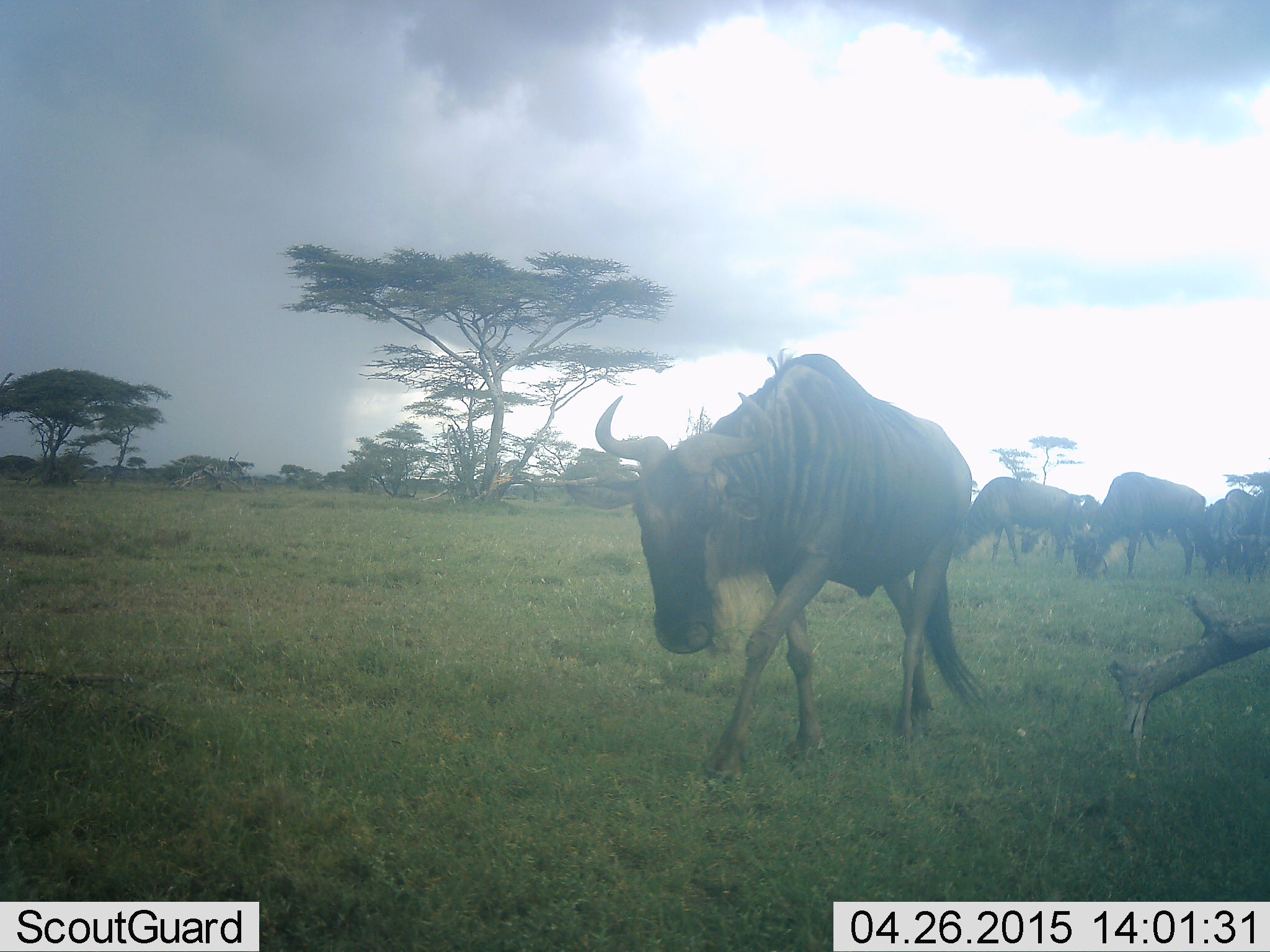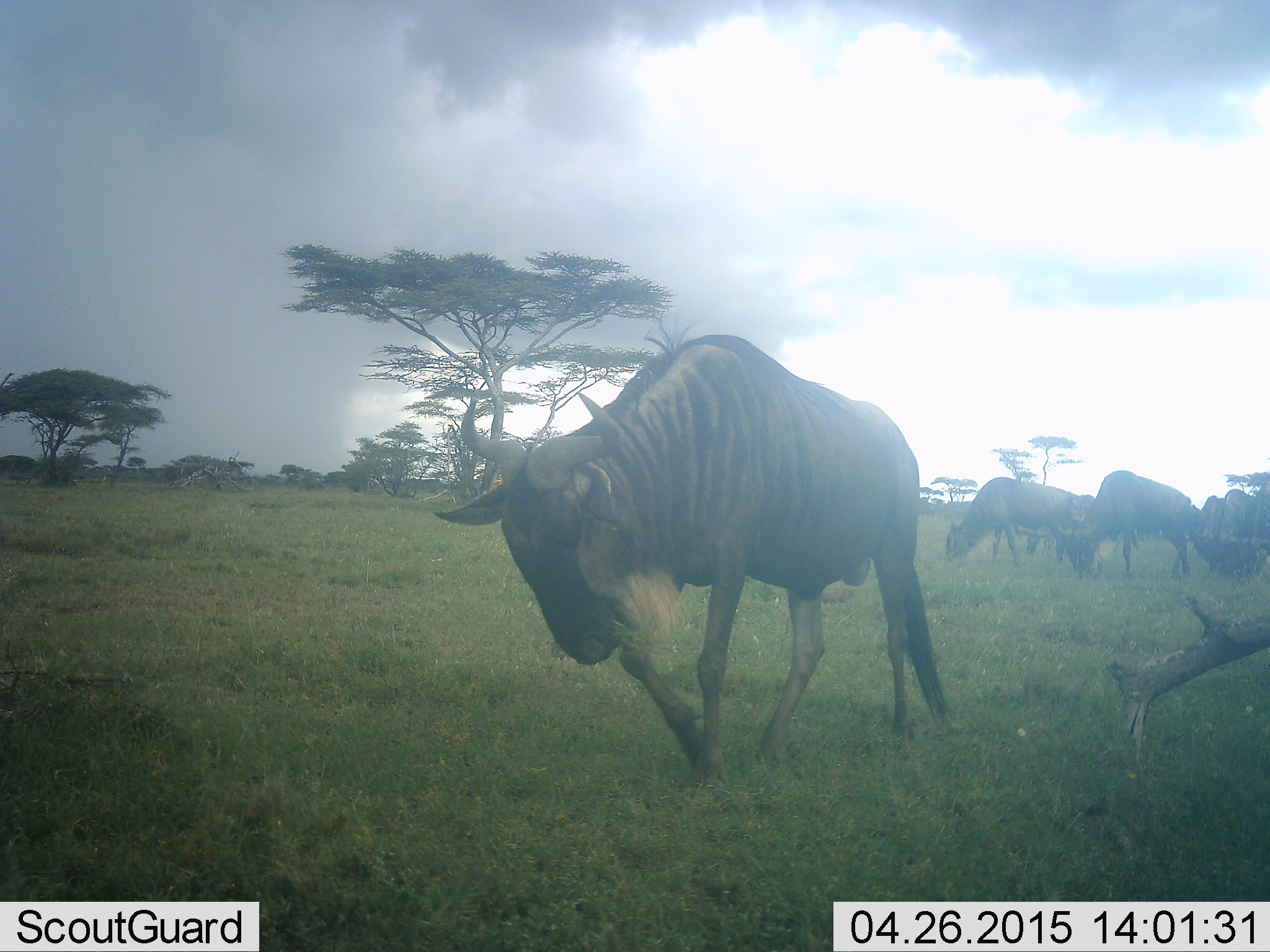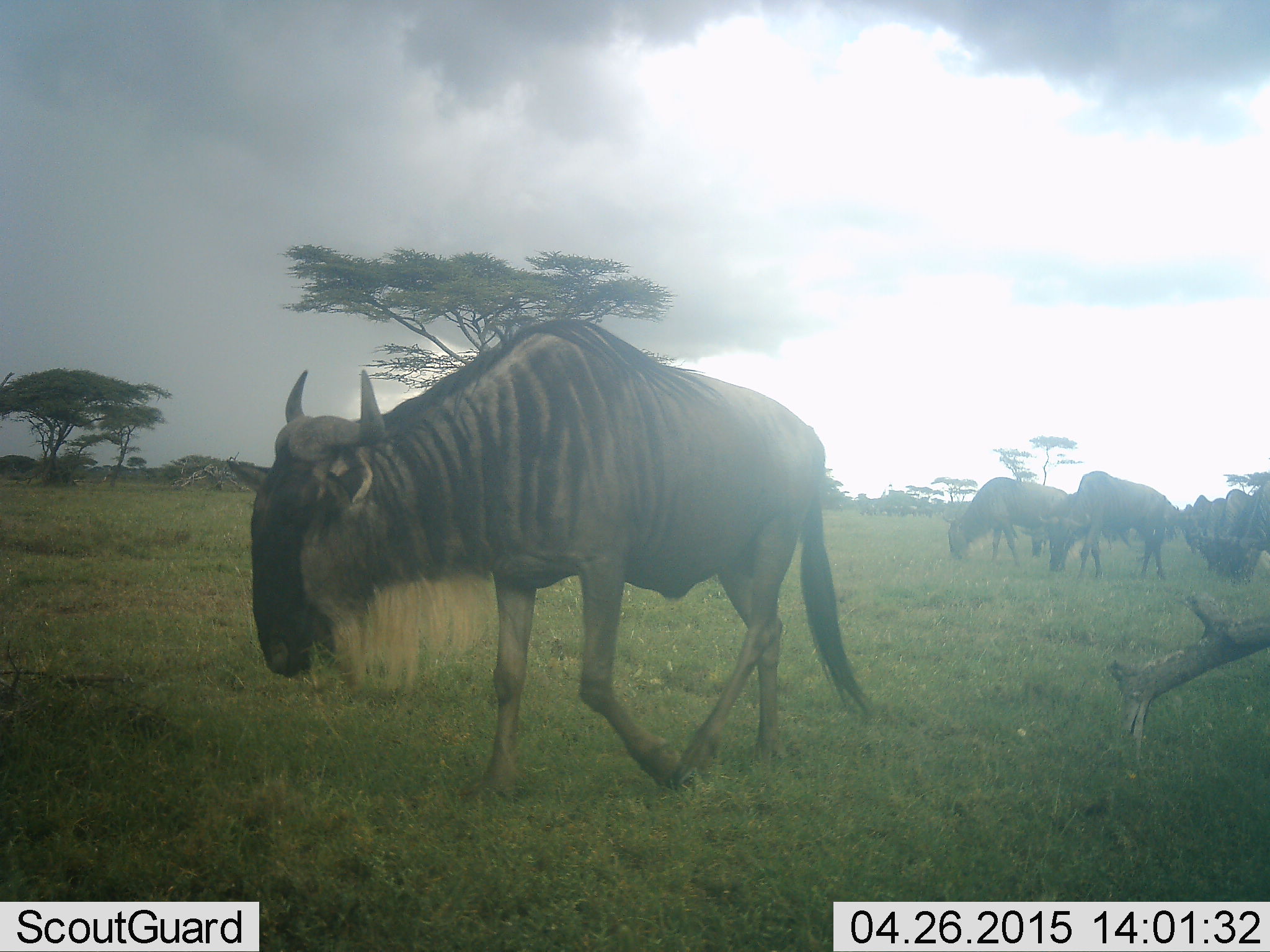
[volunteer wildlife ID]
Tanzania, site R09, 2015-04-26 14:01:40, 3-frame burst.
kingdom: Animalia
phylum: Chordata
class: Mammalia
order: Artiodactyla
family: Bovidae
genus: Connochaetes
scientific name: Connochaetes taurinus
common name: blue wildebeest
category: wildebeest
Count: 7.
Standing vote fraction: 40%.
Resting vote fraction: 0%.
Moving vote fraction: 100%.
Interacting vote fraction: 0%.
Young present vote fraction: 0%.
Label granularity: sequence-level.